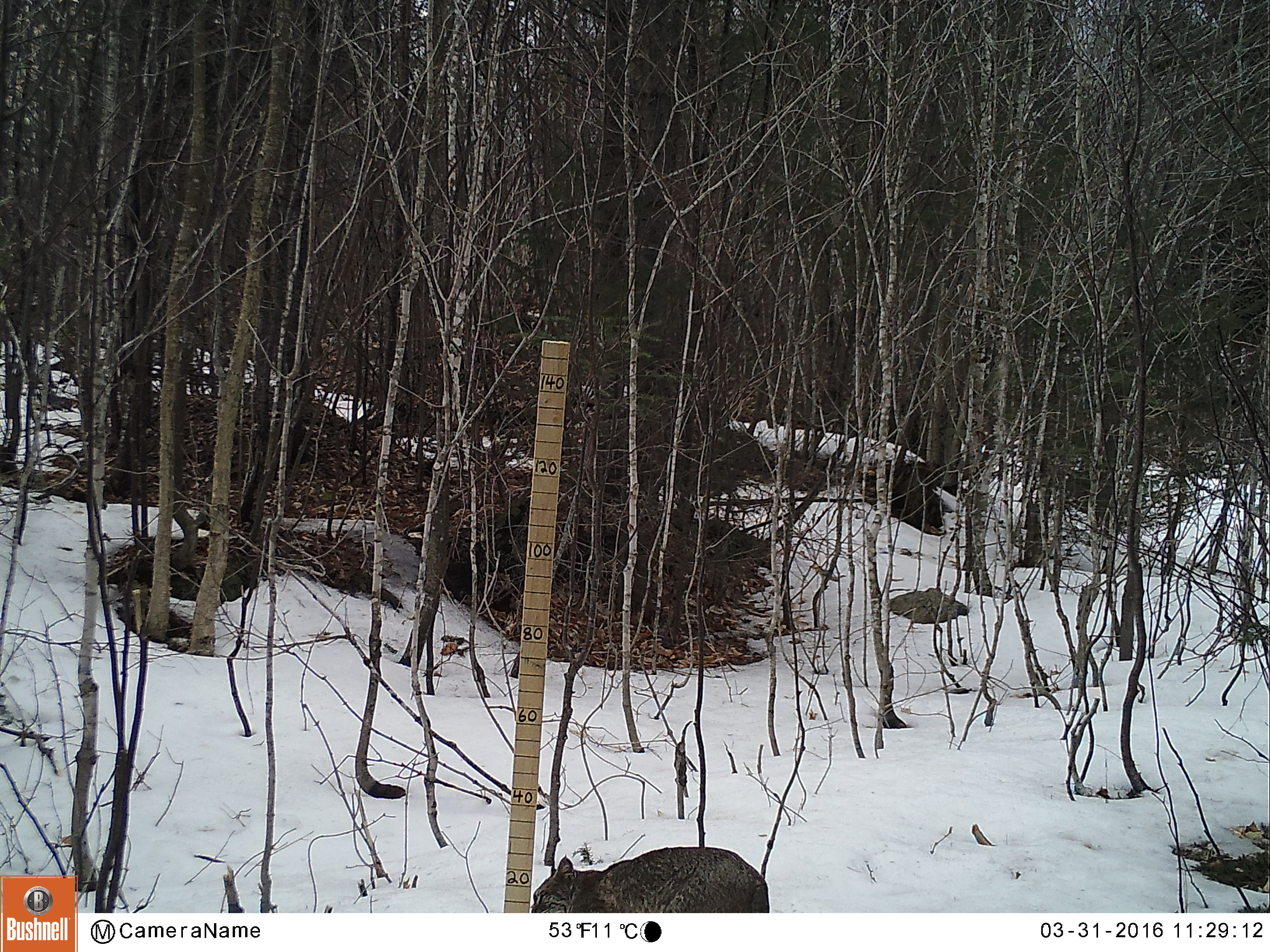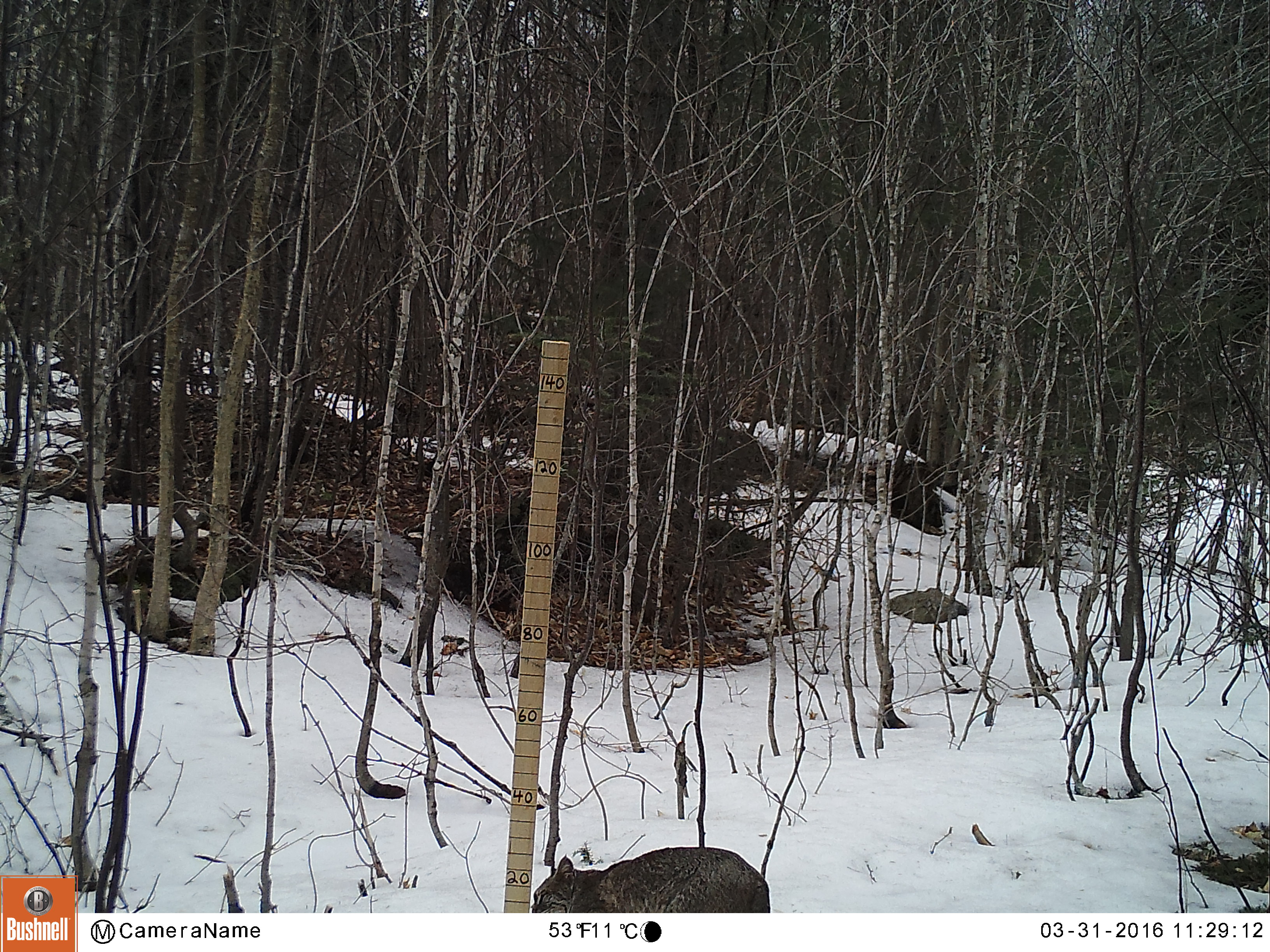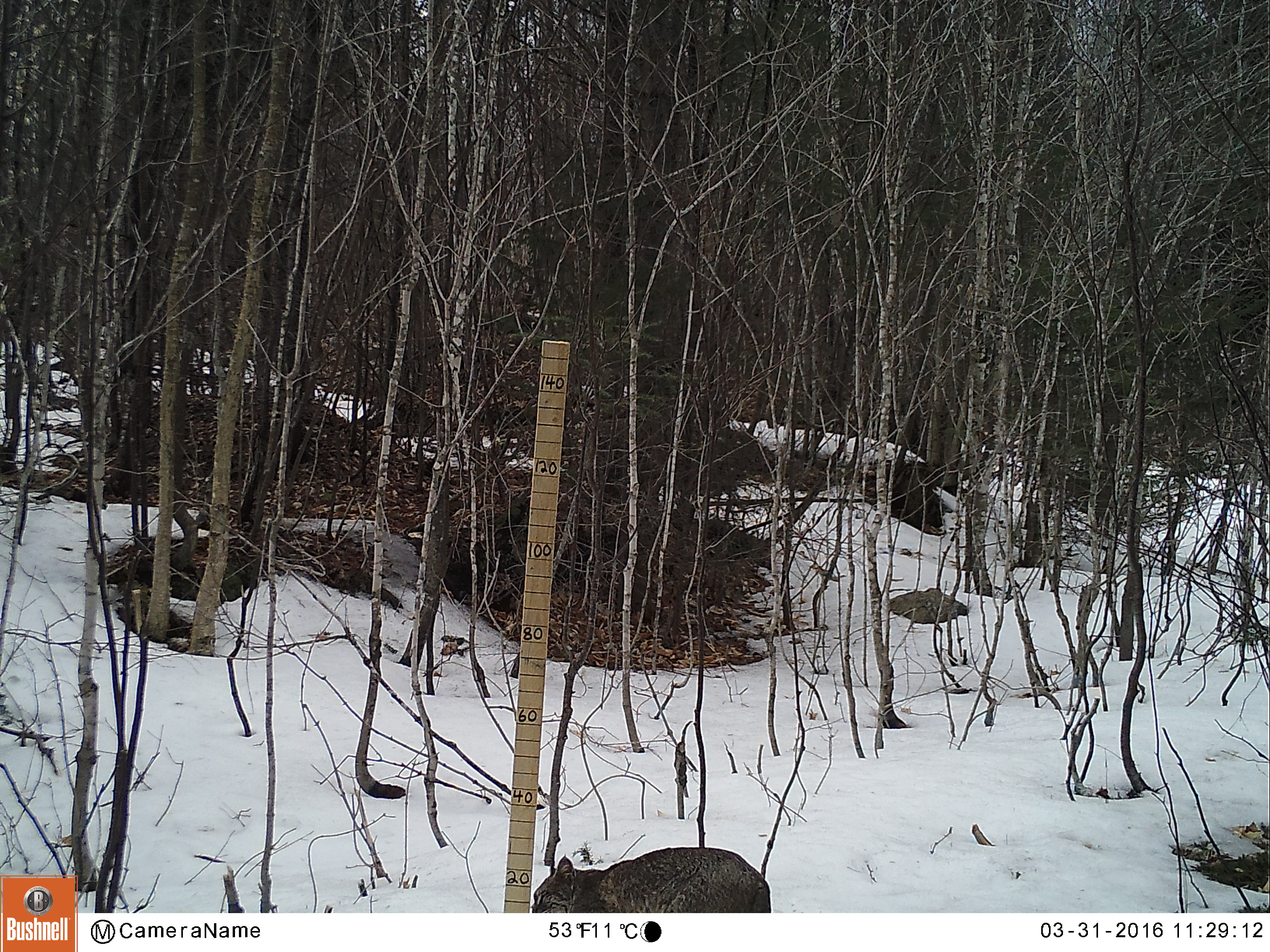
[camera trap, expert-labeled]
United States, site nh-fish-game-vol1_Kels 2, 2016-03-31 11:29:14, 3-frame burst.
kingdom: Animalia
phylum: Chordata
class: Mammalia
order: Carnivora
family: Felidae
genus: Lynx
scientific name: Lynx rufus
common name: bobcat